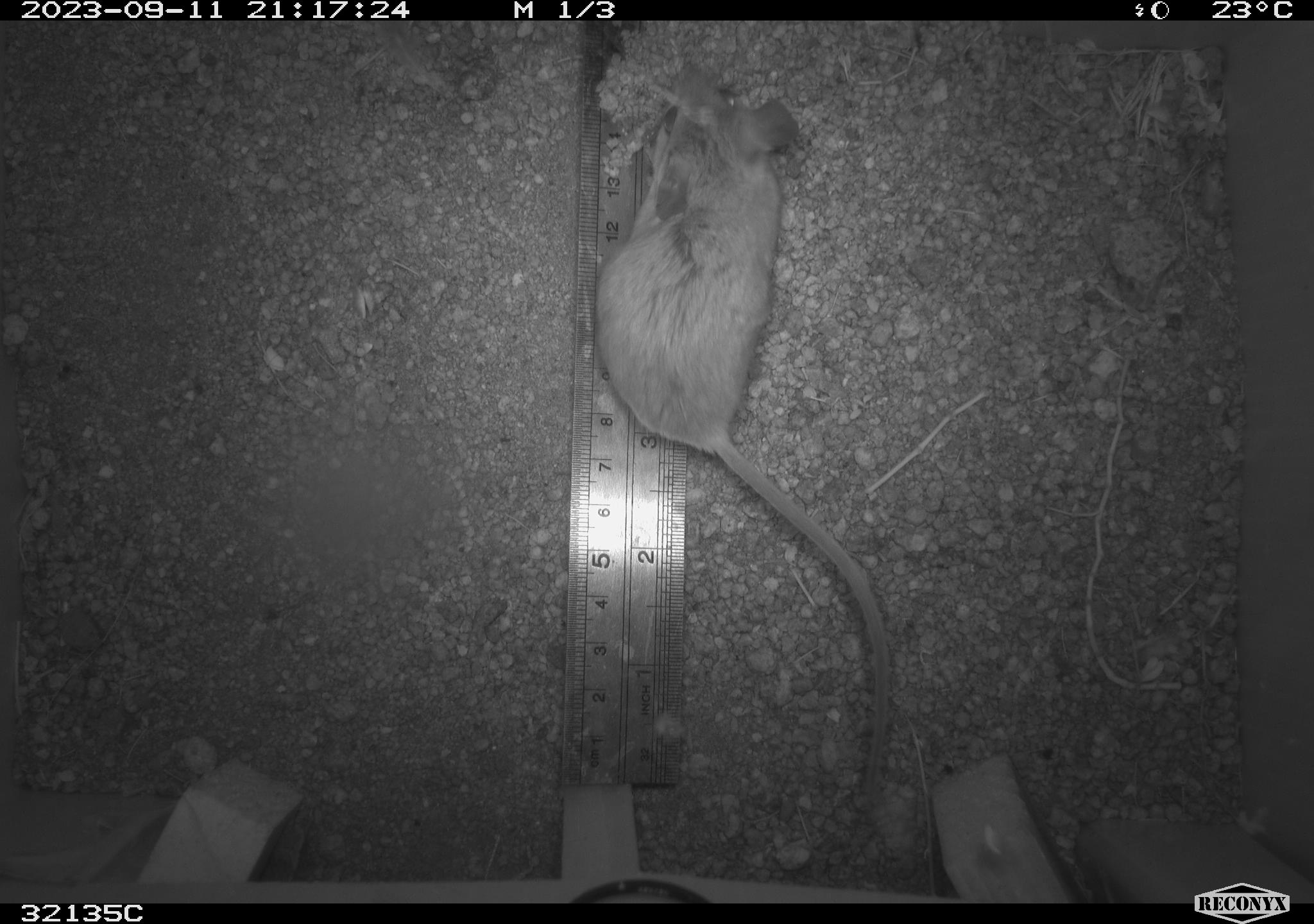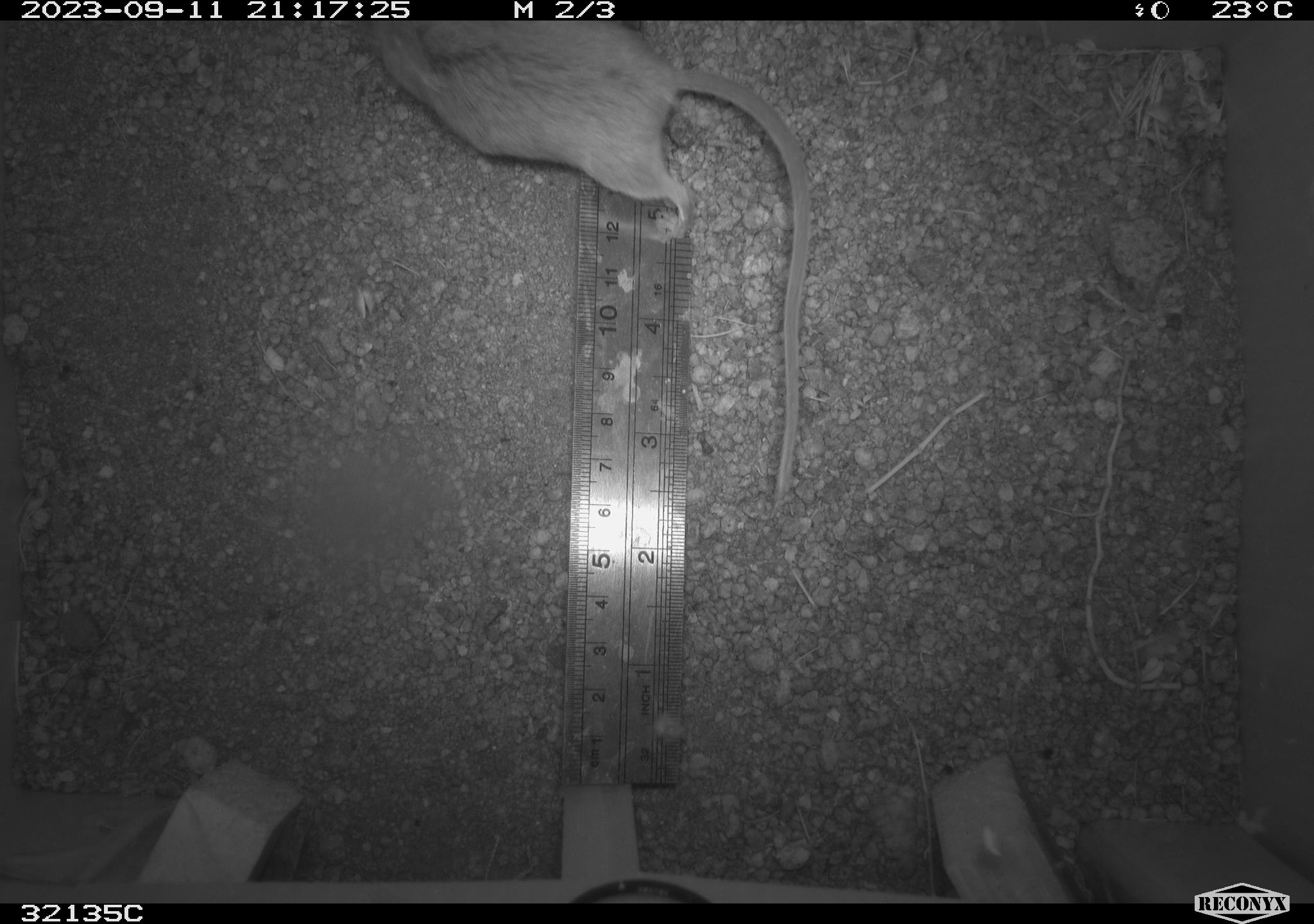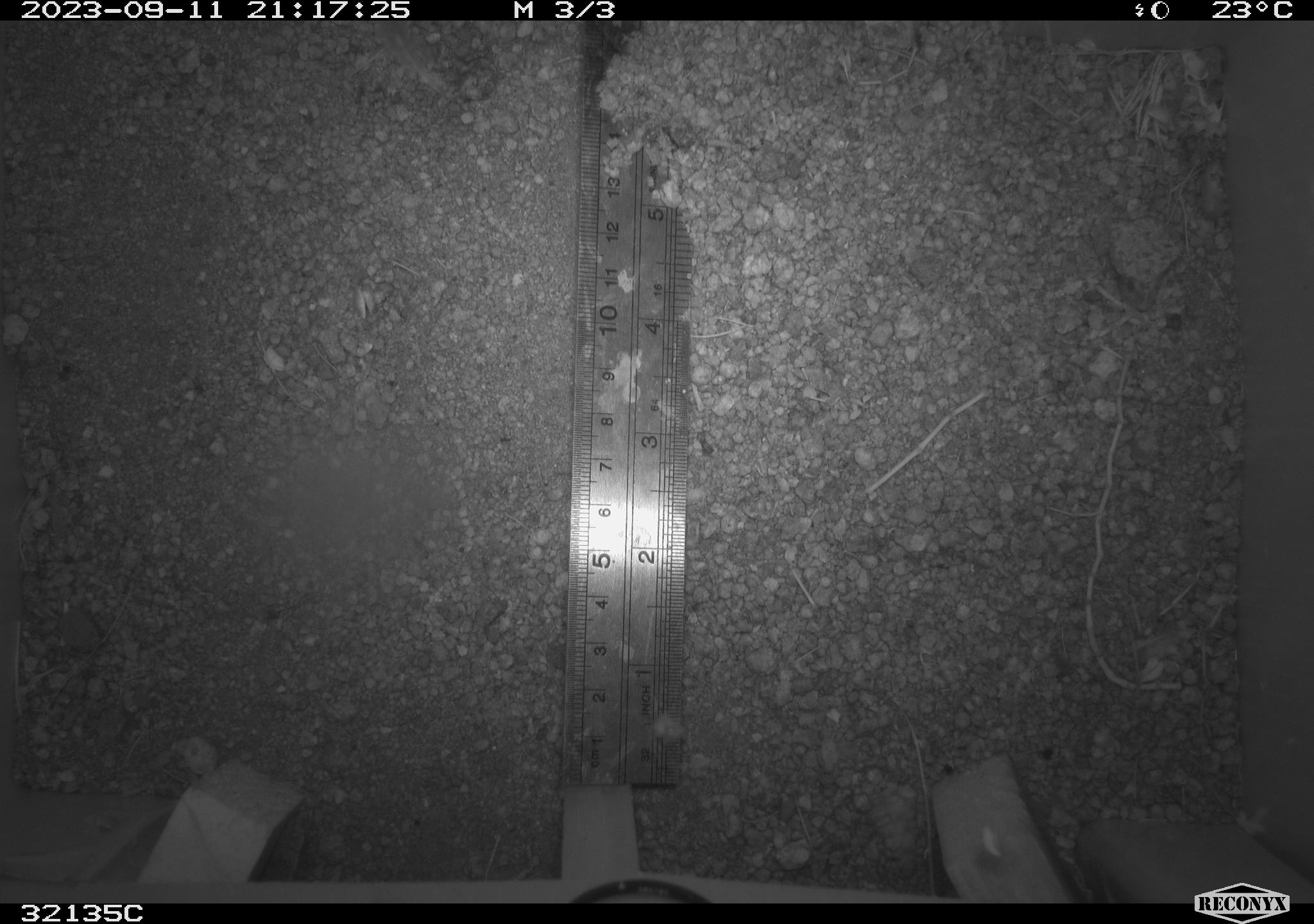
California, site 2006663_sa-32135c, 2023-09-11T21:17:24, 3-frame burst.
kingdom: Animalia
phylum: Chordata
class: Mammalia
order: Rodentia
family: Cricetidae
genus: Peromyscus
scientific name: Peromyscus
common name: deer mice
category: peromyscus species